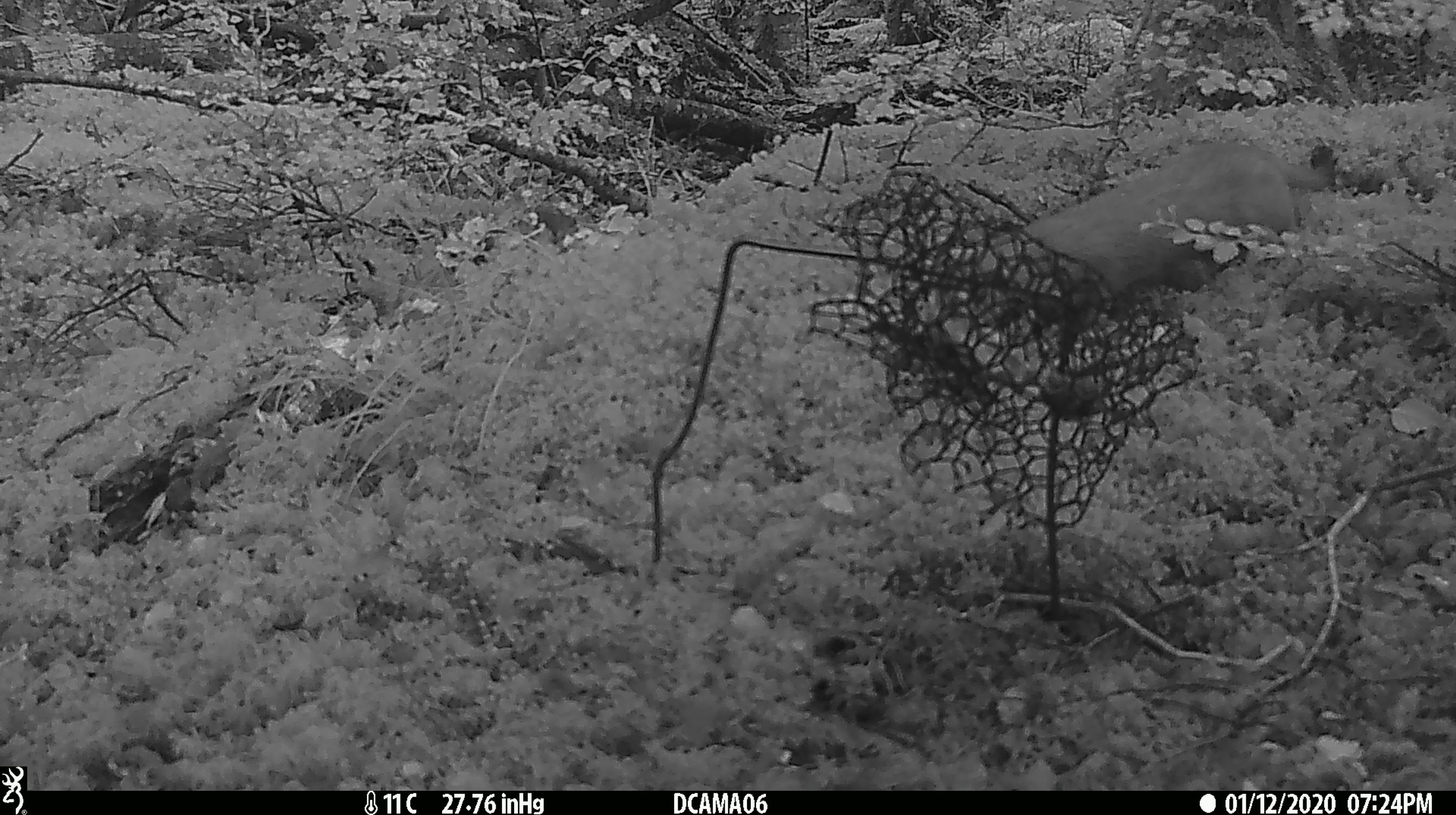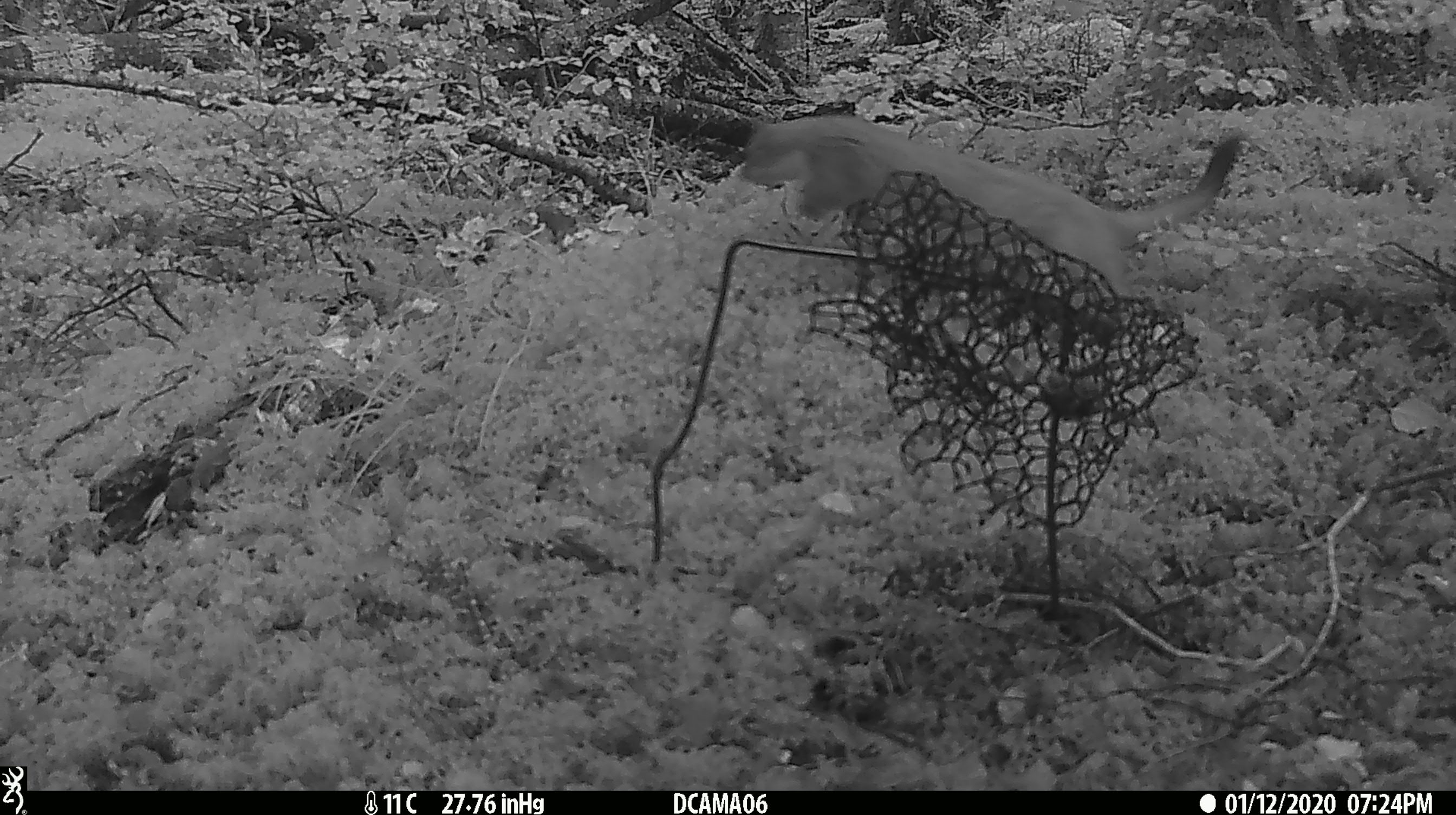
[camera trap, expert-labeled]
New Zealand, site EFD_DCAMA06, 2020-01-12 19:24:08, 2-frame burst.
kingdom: Animalia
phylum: Chordata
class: Mammalia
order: Carnivora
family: Mustelidae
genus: Mustela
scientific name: Mustela erminea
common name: stoat